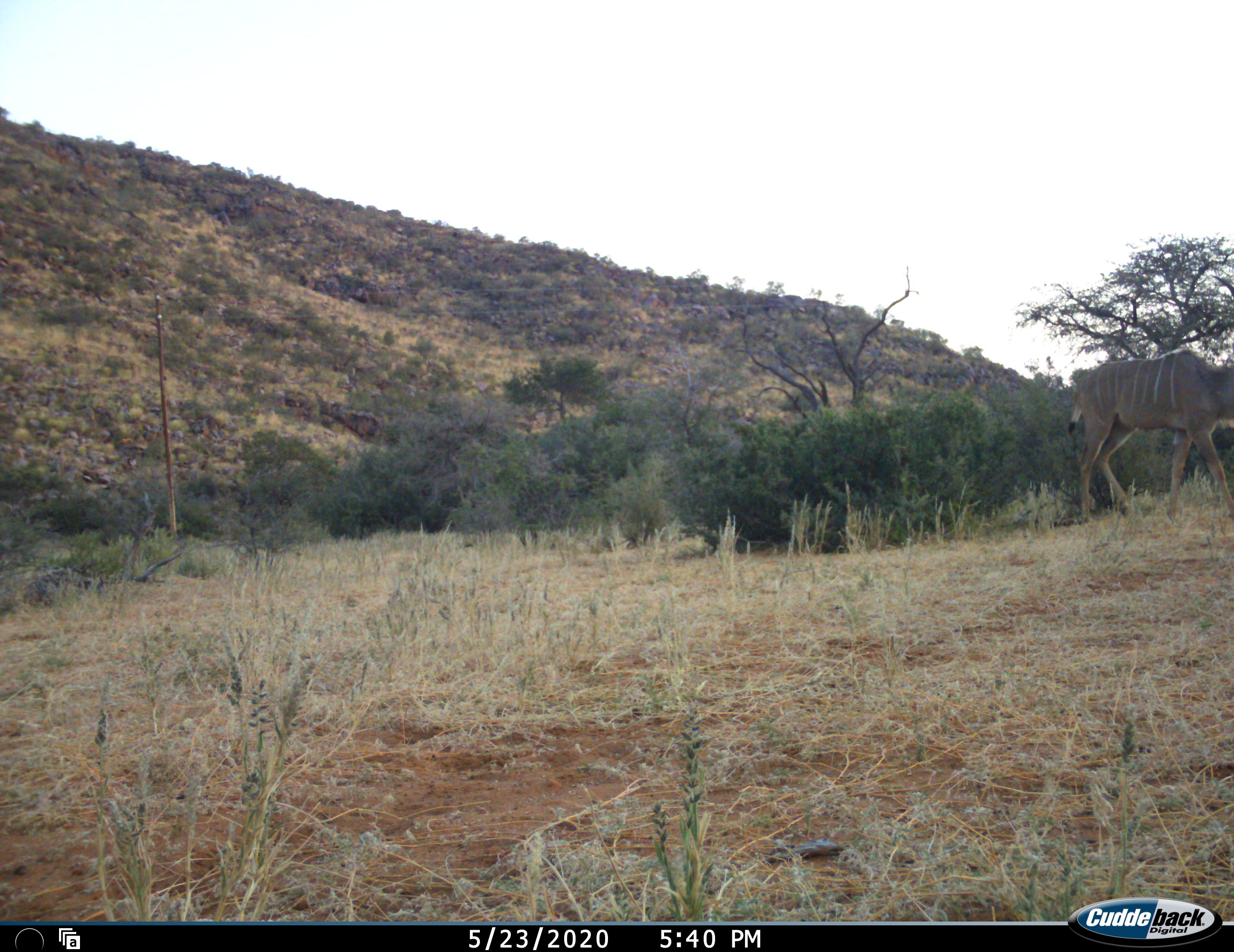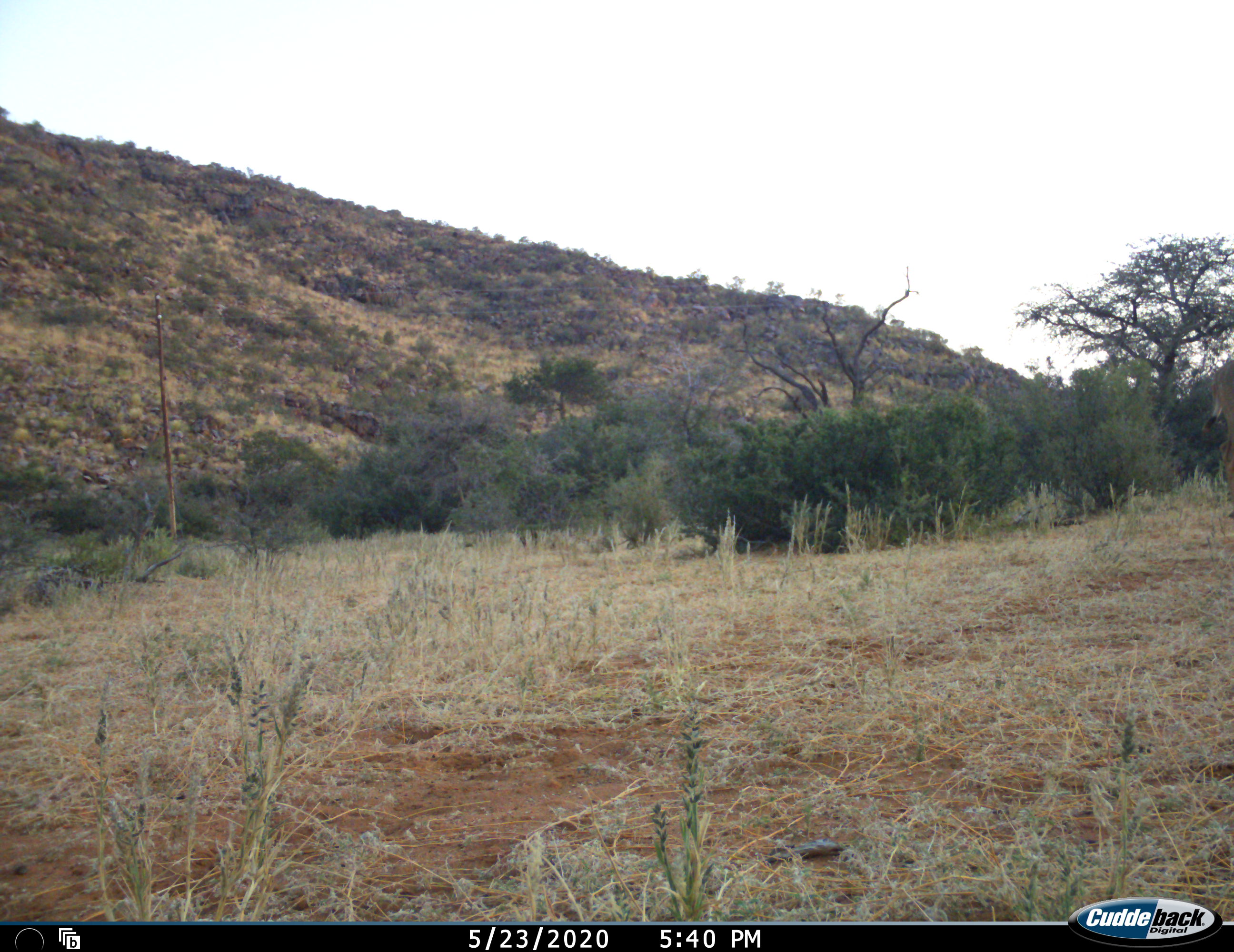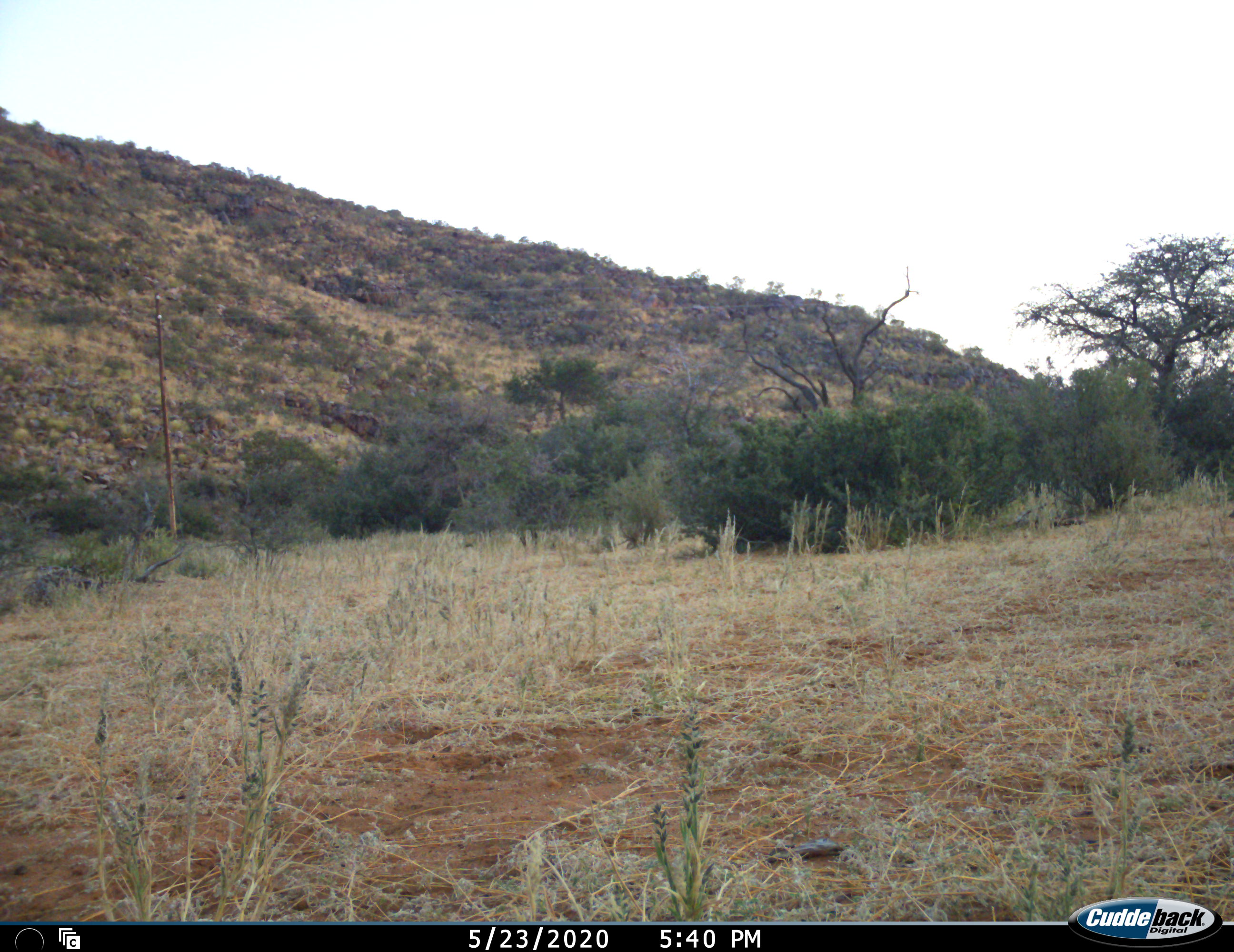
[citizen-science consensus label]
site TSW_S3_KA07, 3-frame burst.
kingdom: Animalia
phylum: Chordata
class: Mammalia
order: Artiodactyla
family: Bovidae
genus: Tragelaphus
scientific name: Tragelaphus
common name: kudu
Kudu (Tragelaphus), count 1. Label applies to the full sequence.